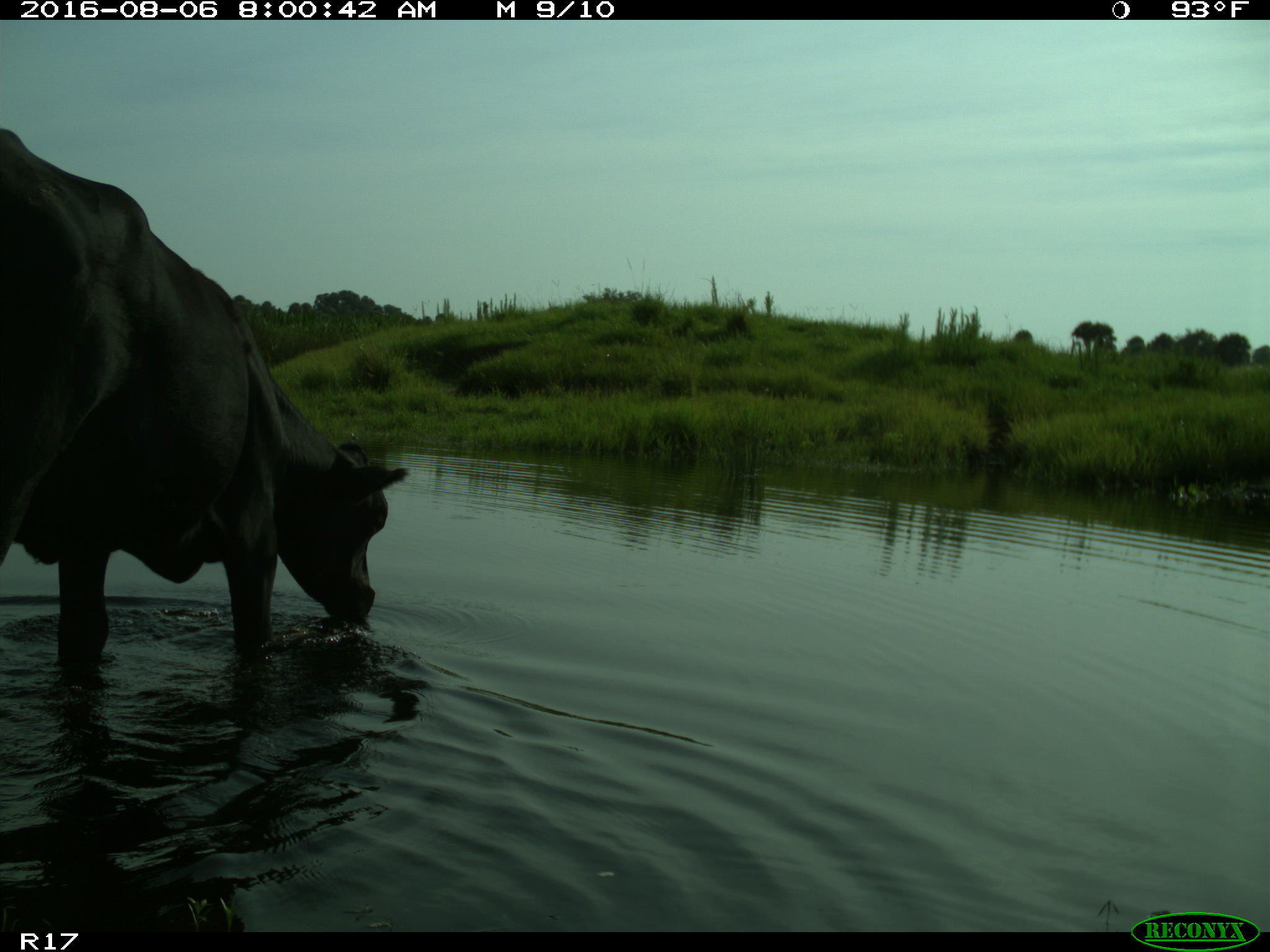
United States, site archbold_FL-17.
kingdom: Animalia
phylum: Chordata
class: Mammalia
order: Artiodactyla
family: Bovidae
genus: Bos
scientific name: Bos taurus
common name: domestic cow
Bos taurus (domestic cow).